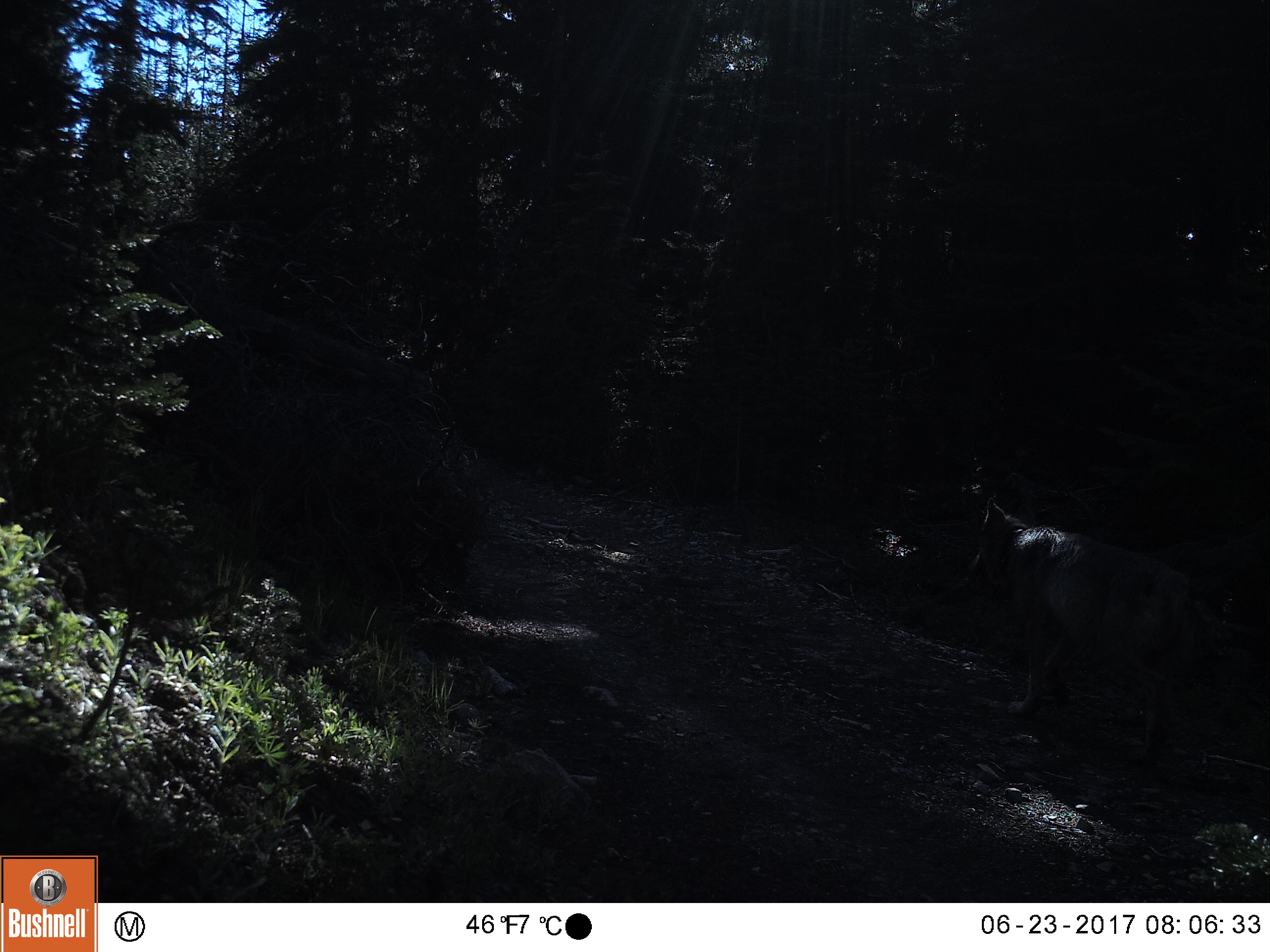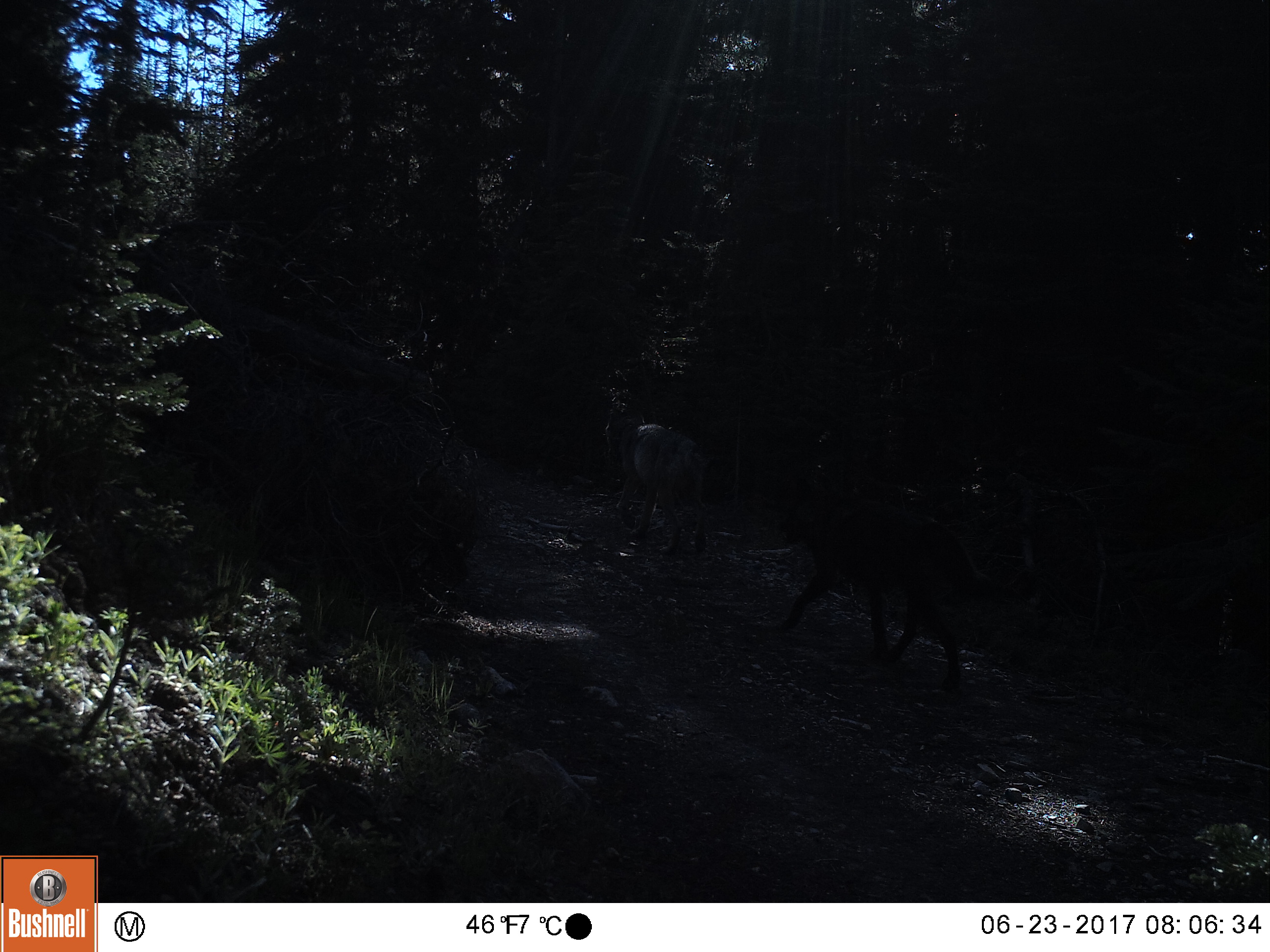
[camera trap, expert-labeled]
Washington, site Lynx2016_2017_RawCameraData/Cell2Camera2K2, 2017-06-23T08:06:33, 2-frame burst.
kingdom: Animalia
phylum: Chordata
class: Mammalia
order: Carnivora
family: Canidae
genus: Canis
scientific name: Canis lupus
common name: gray wolf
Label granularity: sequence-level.